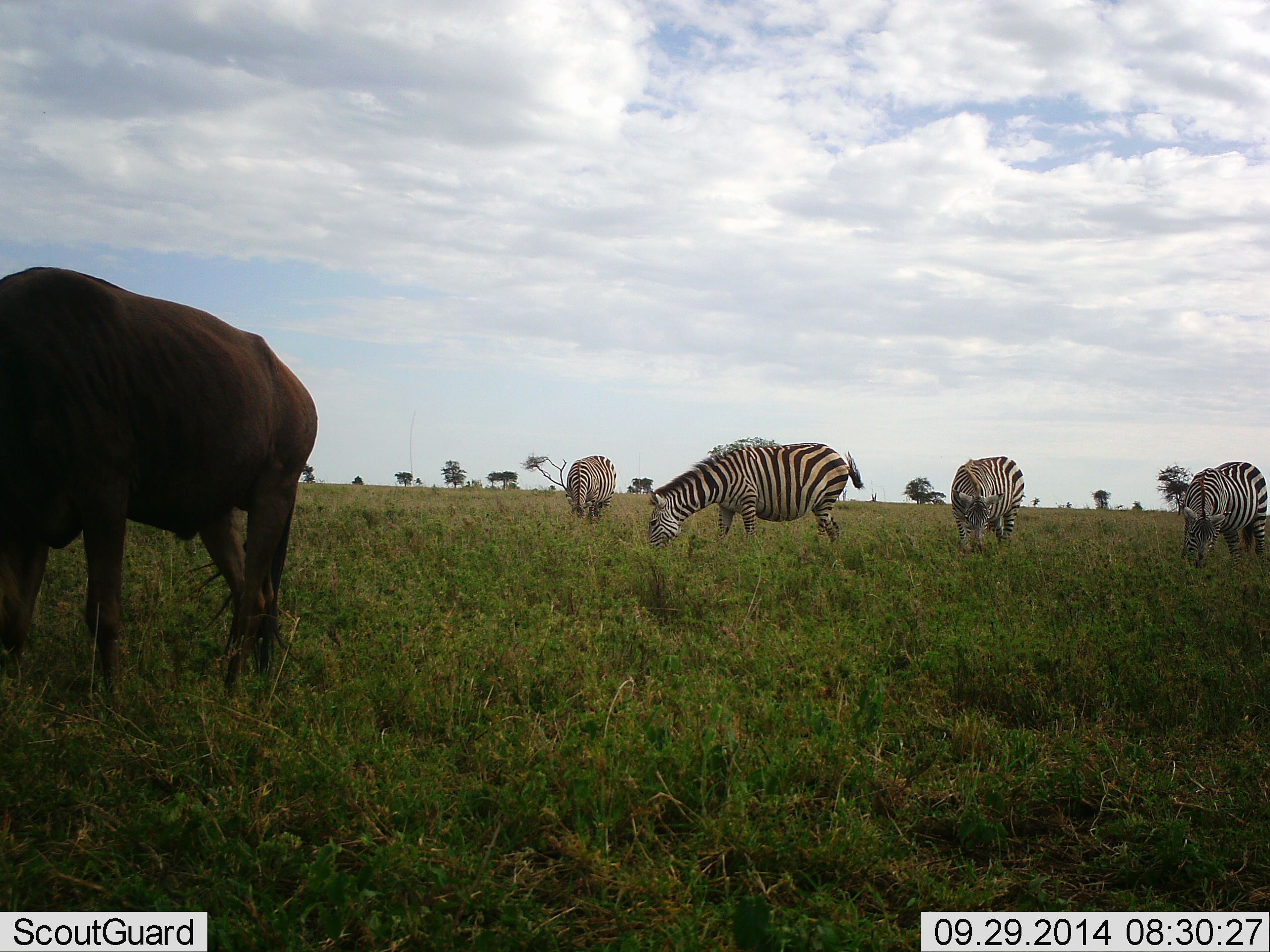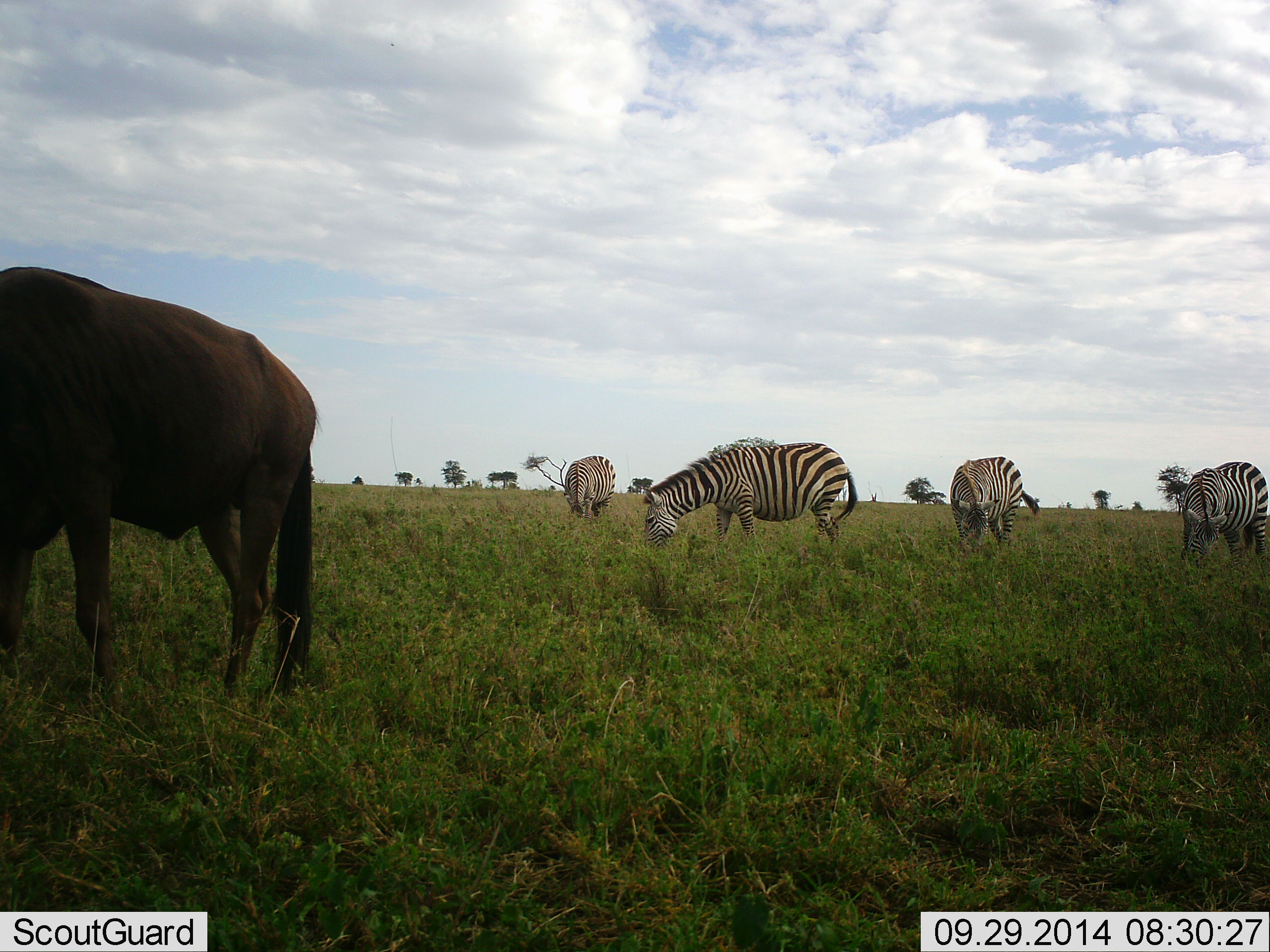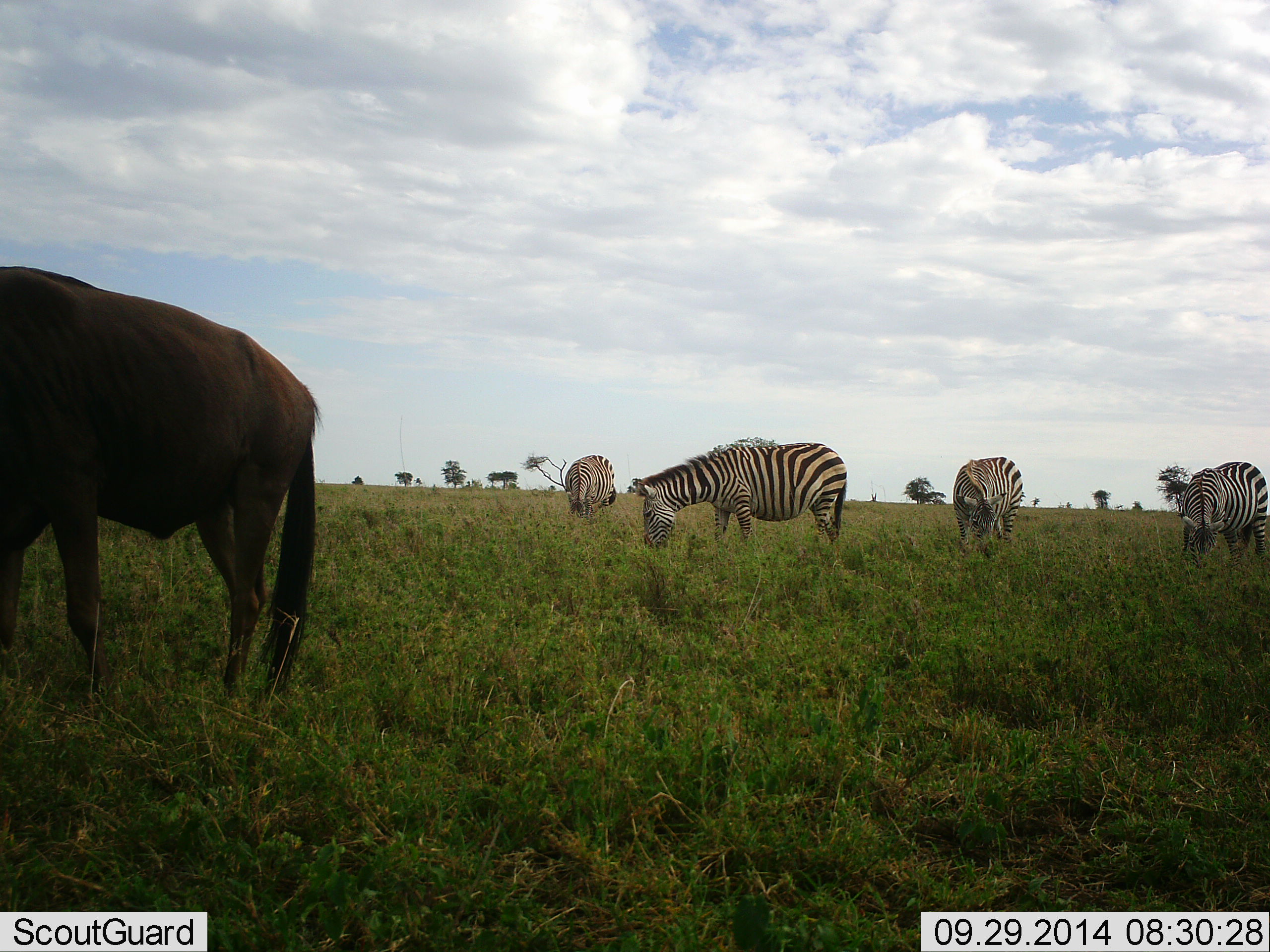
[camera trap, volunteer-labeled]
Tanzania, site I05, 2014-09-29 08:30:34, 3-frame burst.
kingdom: Animalia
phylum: Chordata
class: Mammalia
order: Artiodactyla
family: Bovidae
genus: Connochaetes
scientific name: Connochaetes taurinus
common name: blue wildebeest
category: wildebeest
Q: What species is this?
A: Wildebeest (blue wildebeest) (Connochaetes taurinus).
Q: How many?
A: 1.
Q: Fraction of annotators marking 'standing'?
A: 30%.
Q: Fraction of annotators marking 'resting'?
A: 0%.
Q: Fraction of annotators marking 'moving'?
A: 0%.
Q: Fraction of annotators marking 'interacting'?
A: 0%.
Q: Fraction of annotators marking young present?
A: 0%.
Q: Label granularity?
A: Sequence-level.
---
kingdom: Animalia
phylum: Chordata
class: Mammalia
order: Perissodactyla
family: Equidae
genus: Equus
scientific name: Equus quagga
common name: plains zebra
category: zebra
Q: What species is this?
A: Zebra (plains zebra) (Equus quagga).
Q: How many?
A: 4.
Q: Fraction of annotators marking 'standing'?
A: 9%.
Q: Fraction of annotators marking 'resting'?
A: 0%.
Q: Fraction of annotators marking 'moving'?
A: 0%.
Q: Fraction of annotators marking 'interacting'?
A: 0%.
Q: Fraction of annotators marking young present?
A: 0%.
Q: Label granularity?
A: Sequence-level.